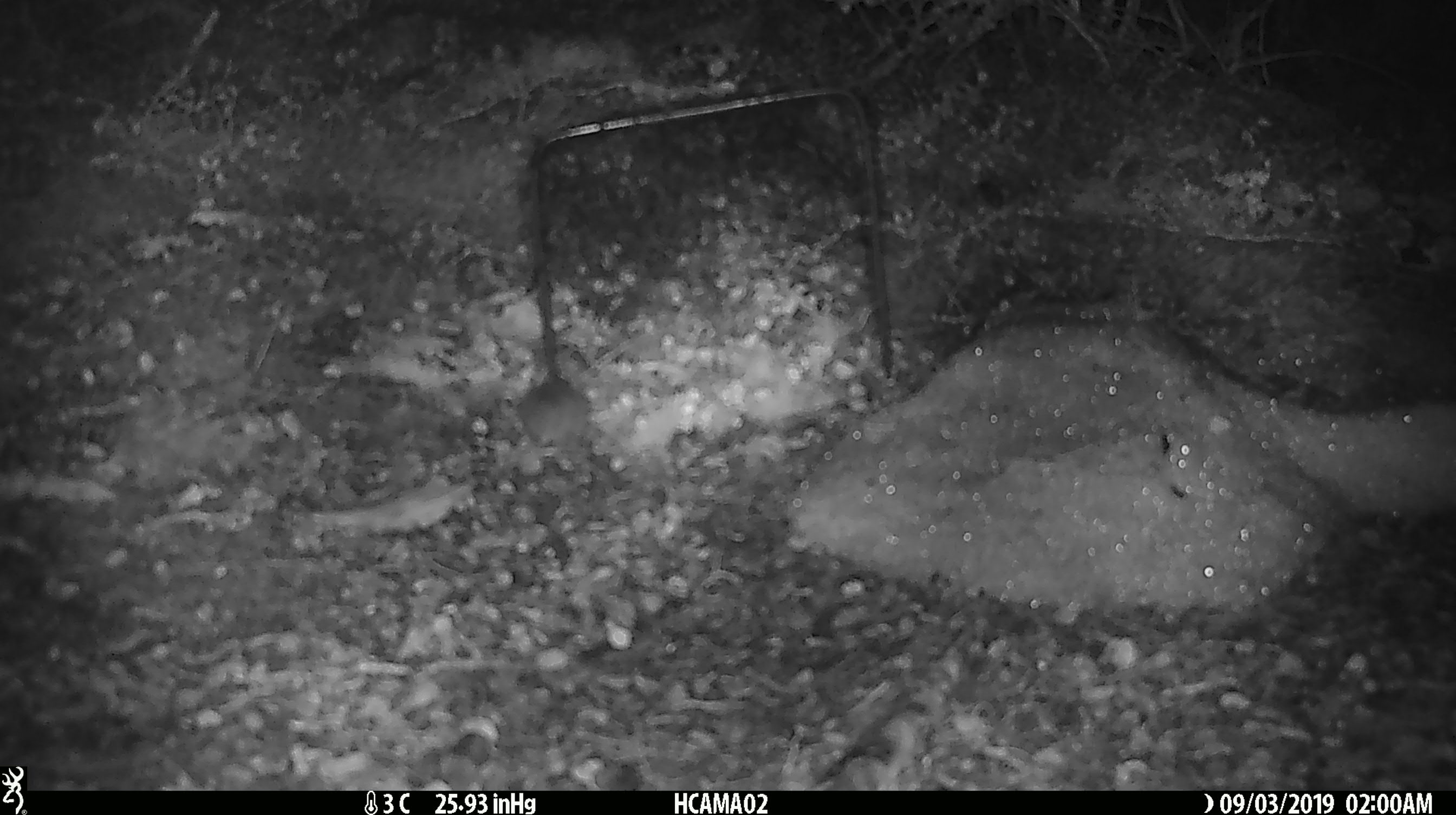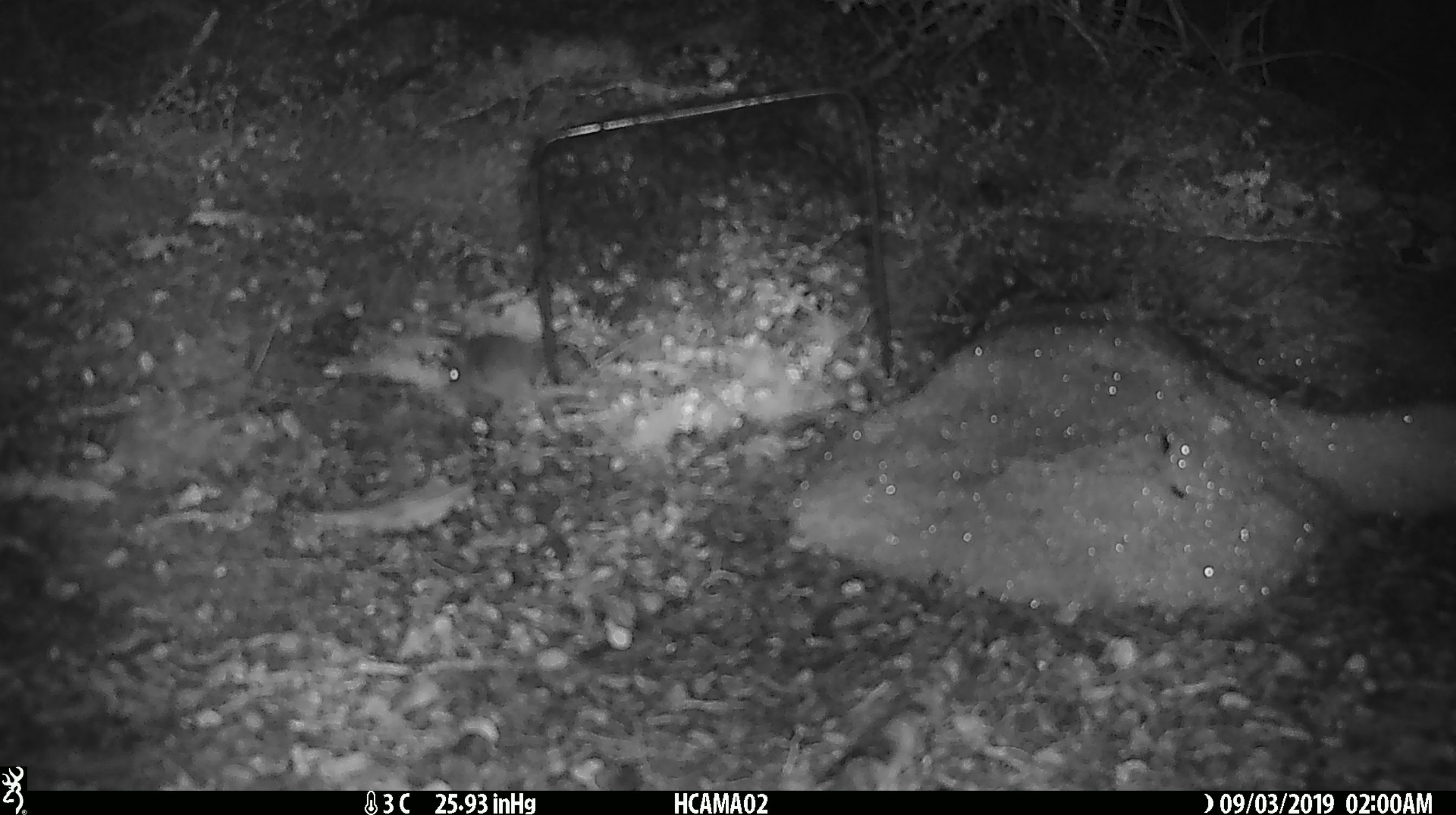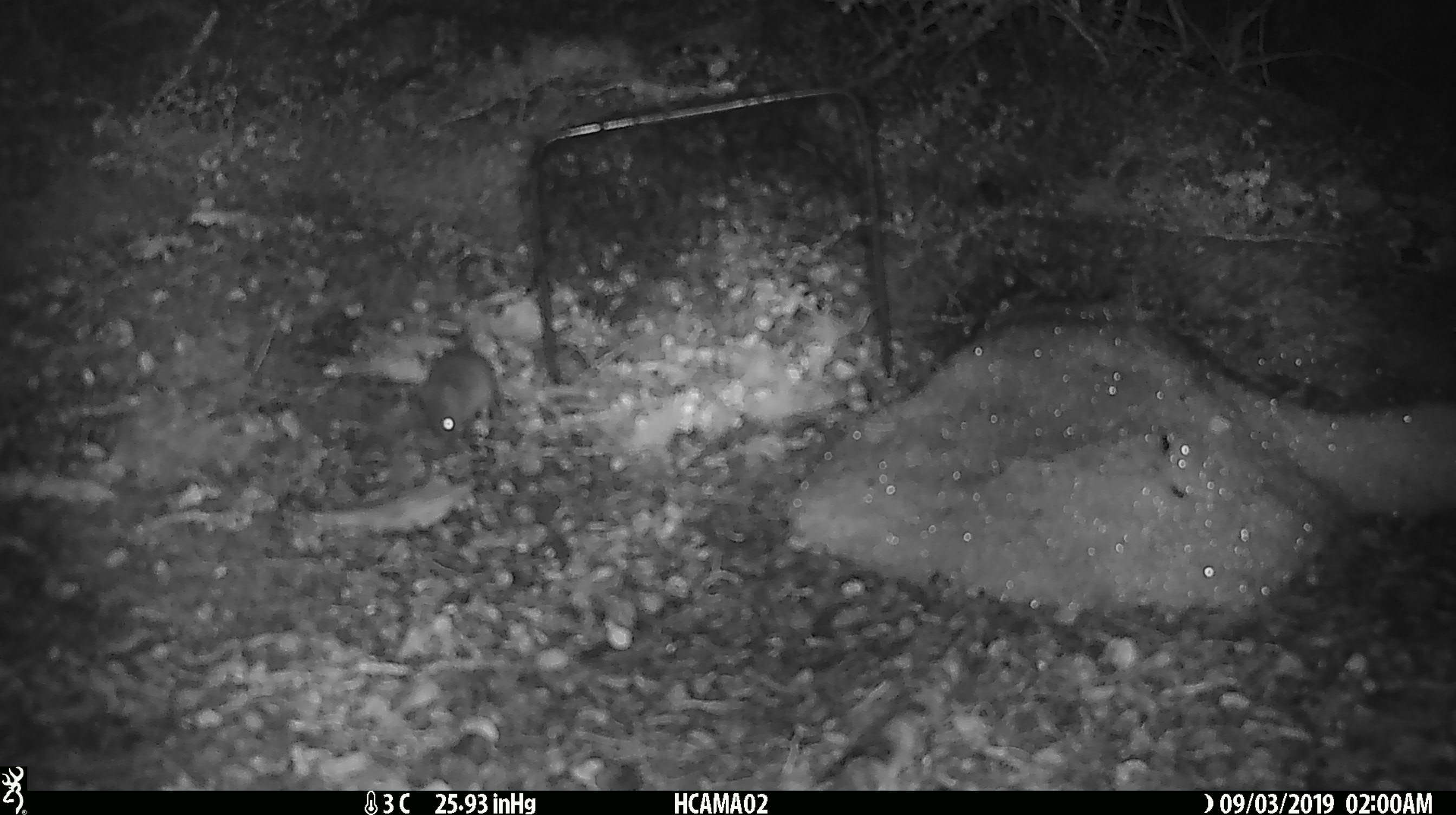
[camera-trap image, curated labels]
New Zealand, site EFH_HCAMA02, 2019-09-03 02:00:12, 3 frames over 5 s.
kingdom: Animalia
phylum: Chordata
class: Mammalia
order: Rodentia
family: Muridae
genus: Mus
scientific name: Mus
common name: mouse